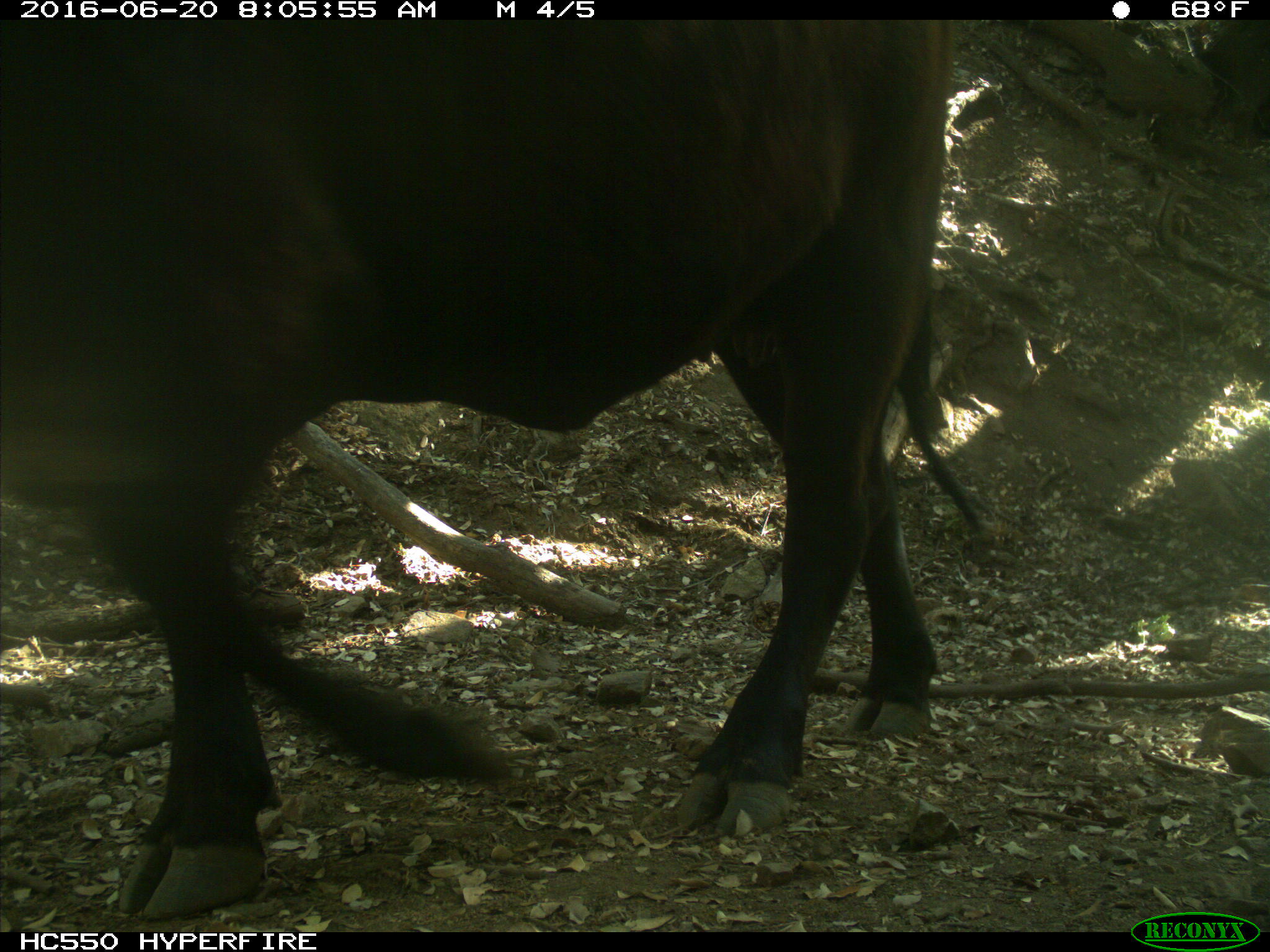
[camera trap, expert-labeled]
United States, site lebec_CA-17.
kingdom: Animalia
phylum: Chordata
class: Mammalia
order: Artiodactyla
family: Bovidae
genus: Bos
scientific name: Bos taurus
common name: domestic cow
Bos taurus (domestic cow).